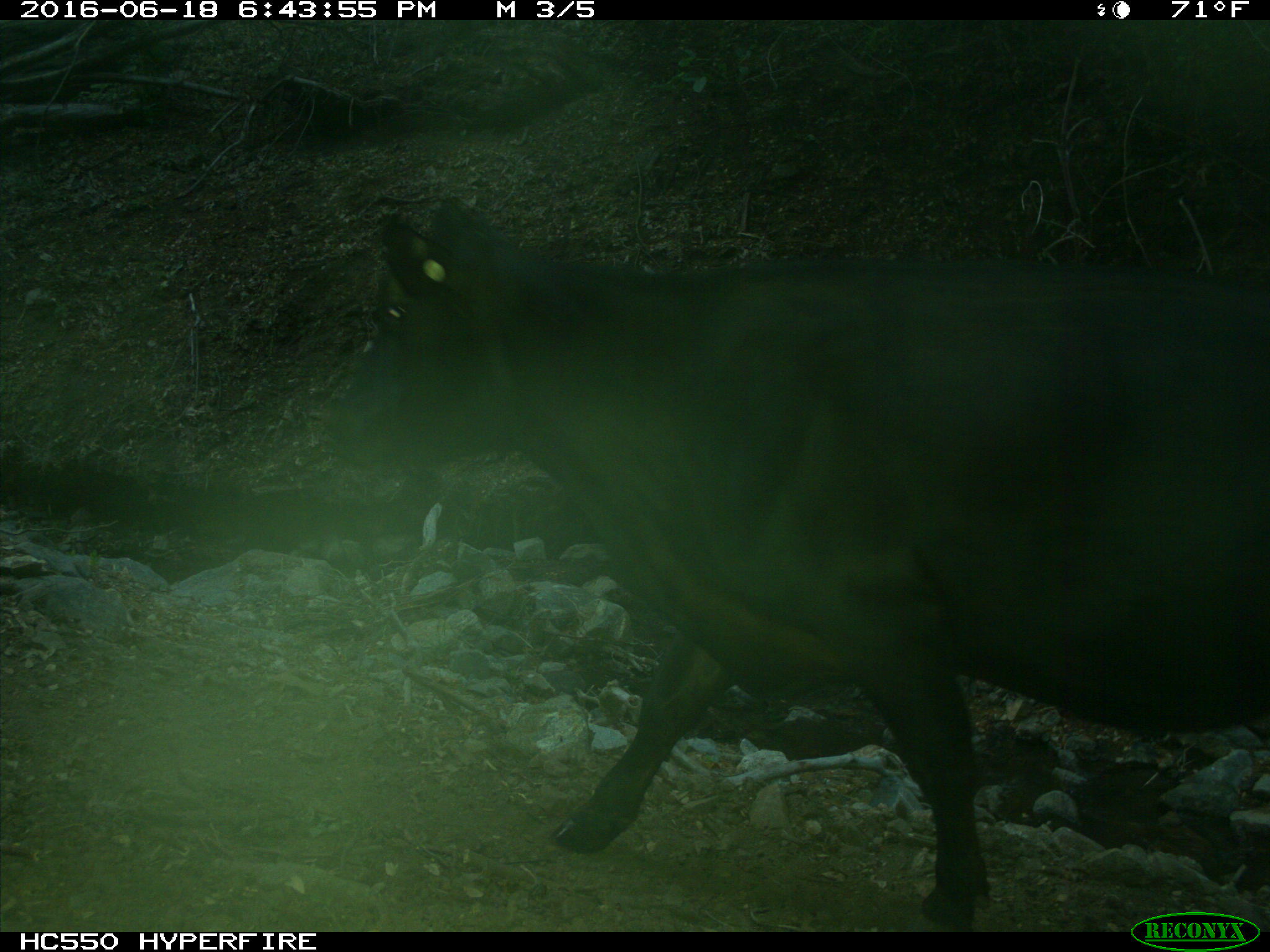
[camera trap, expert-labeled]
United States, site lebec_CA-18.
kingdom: Animalia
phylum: Chordata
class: Mammalia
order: Artiodactyla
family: Bovidae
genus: Bos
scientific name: Bos taurus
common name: domestic cow